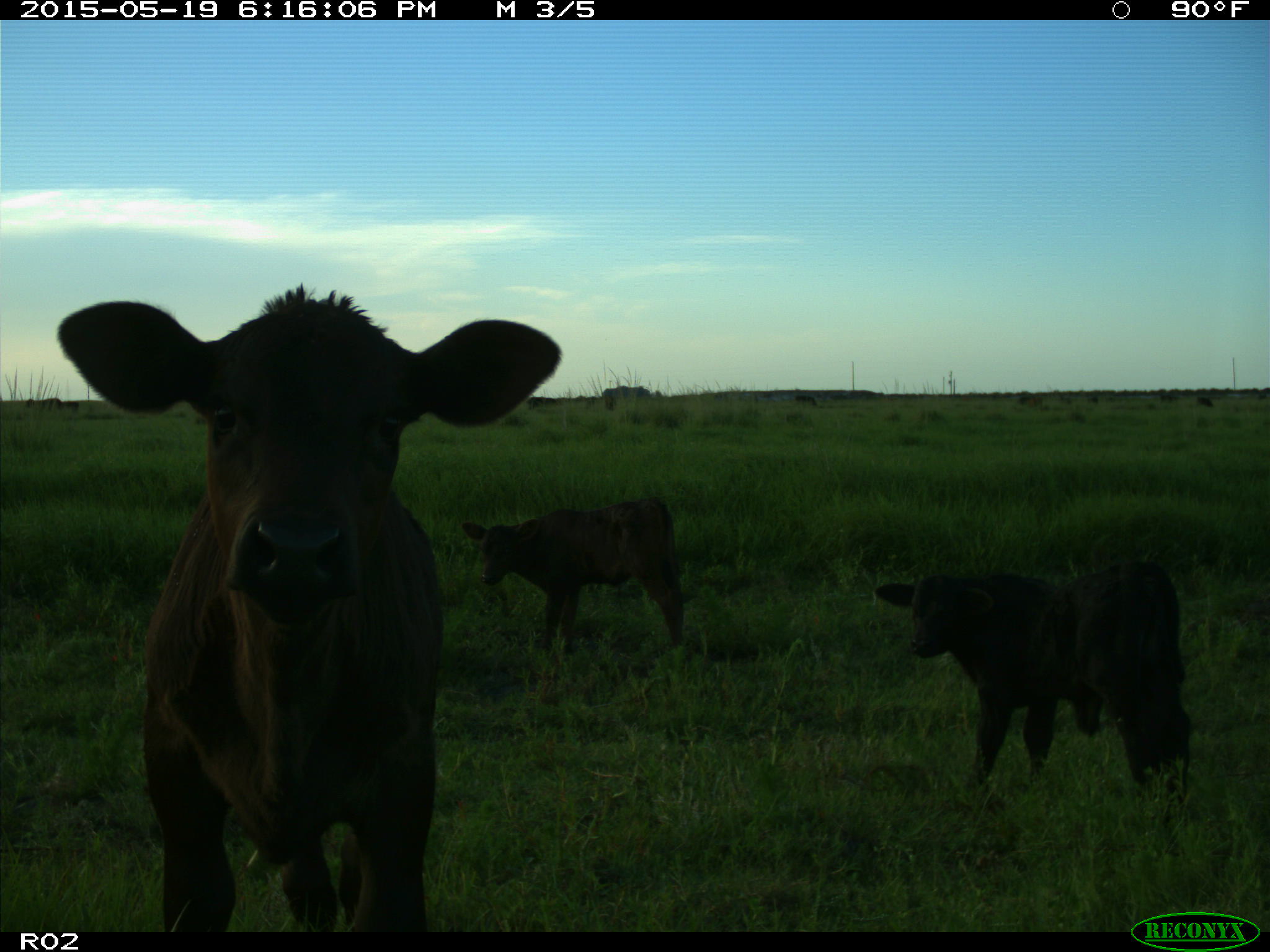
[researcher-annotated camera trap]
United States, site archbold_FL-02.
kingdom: Animalia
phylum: Chordata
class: Mammalia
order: Artiodactyla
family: Bovidae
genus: Bos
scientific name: Bos taurus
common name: domestic cow